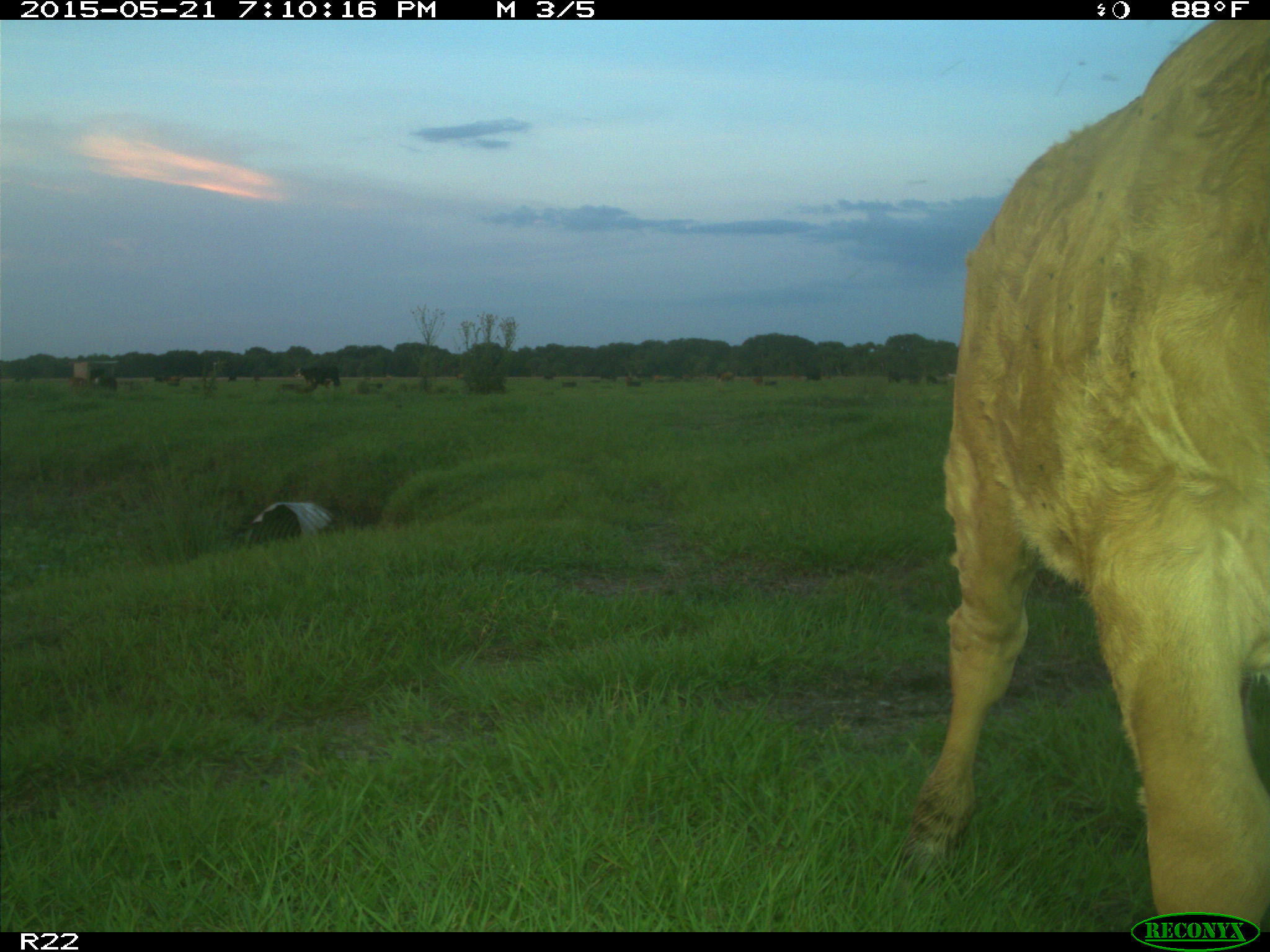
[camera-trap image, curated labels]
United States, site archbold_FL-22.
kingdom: Animalia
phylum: Chordata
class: Mammalia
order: Artiodactyla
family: Bovidae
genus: Bos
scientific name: Bos taurus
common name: domestic cow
Bos taurus (domestic cow).